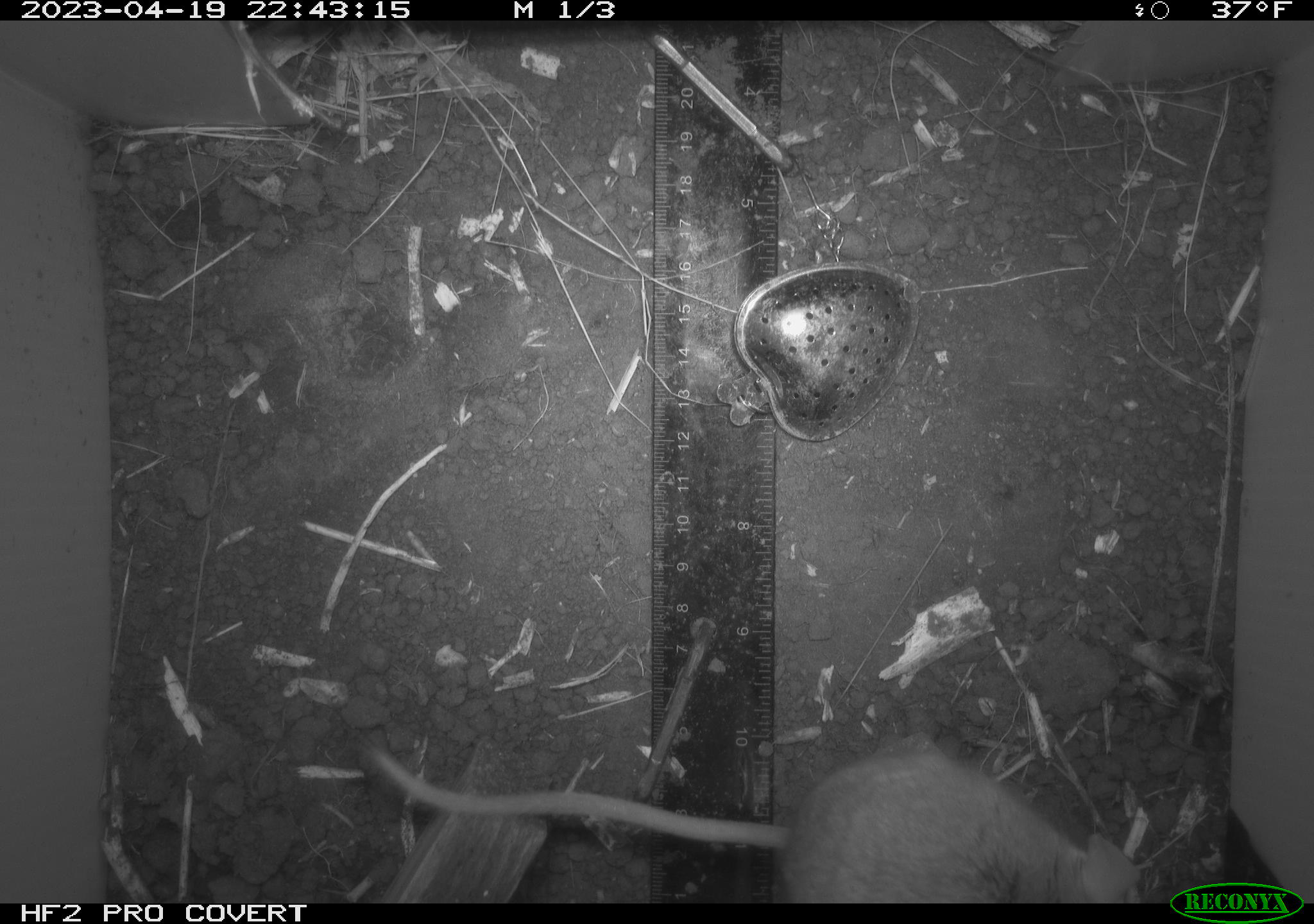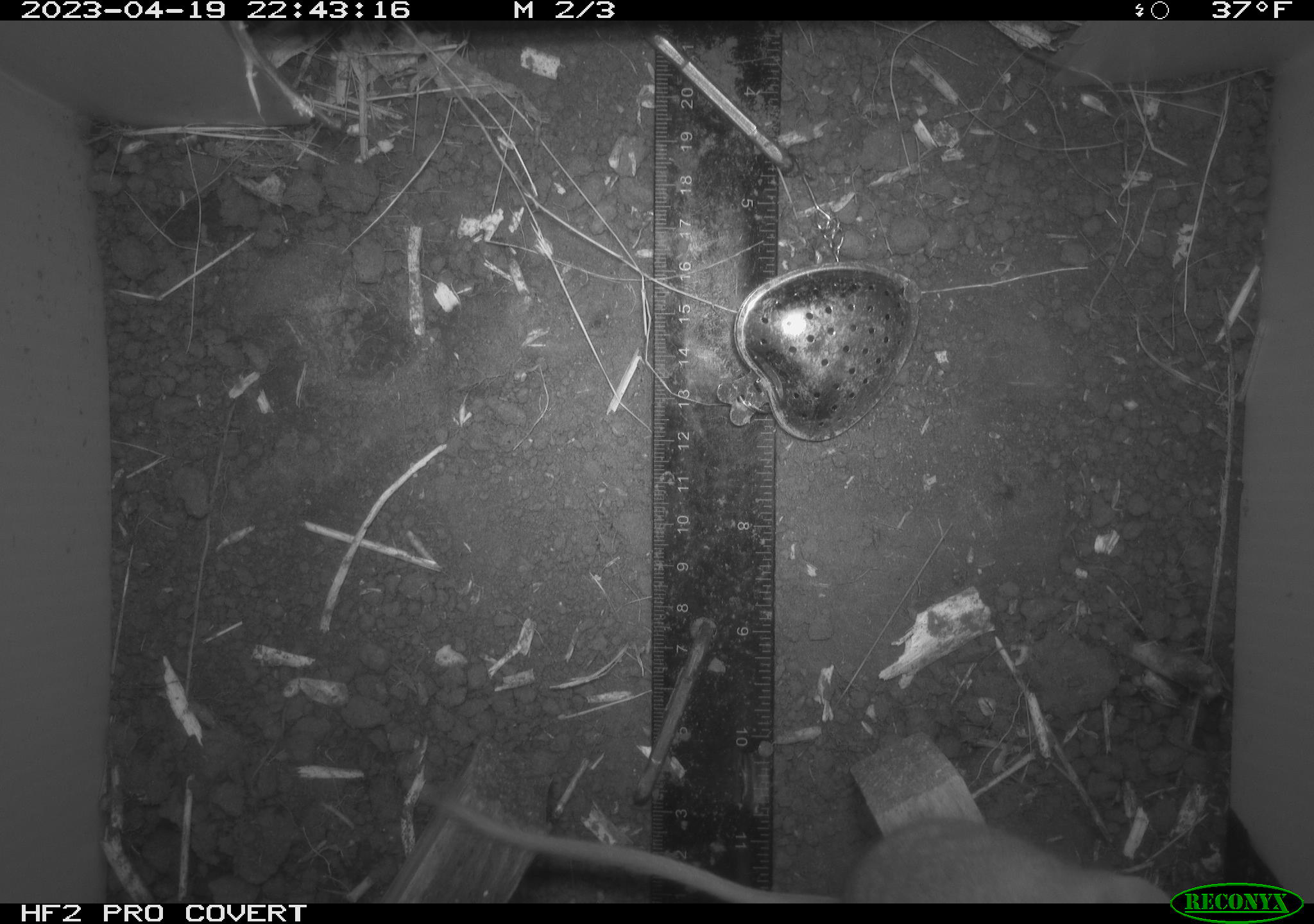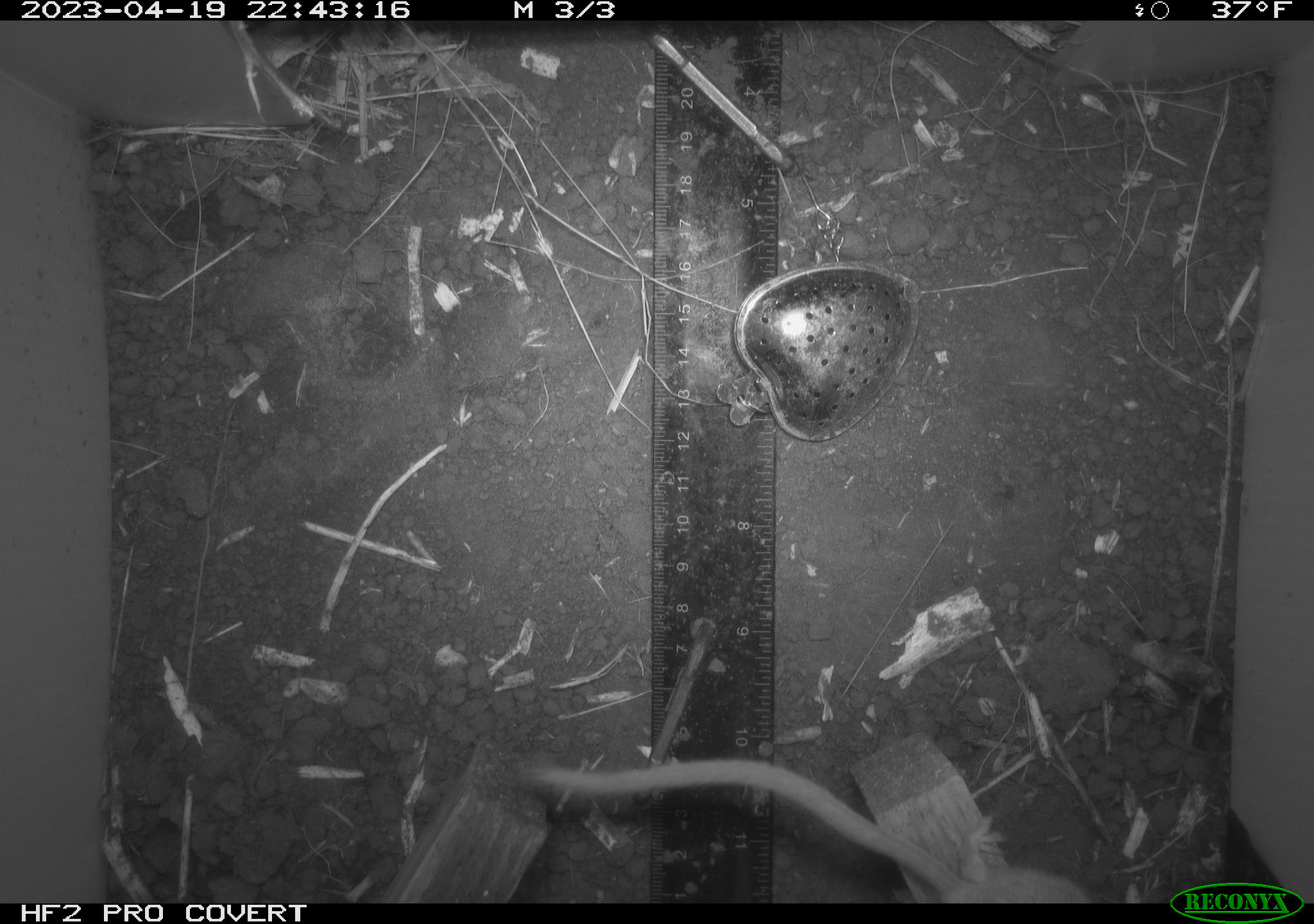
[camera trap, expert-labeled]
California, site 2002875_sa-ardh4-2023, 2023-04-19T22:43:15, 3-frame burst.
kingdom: Animalia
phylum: Chordata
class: Mammalia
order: Rodentia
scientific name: Rodentia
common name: mouse species